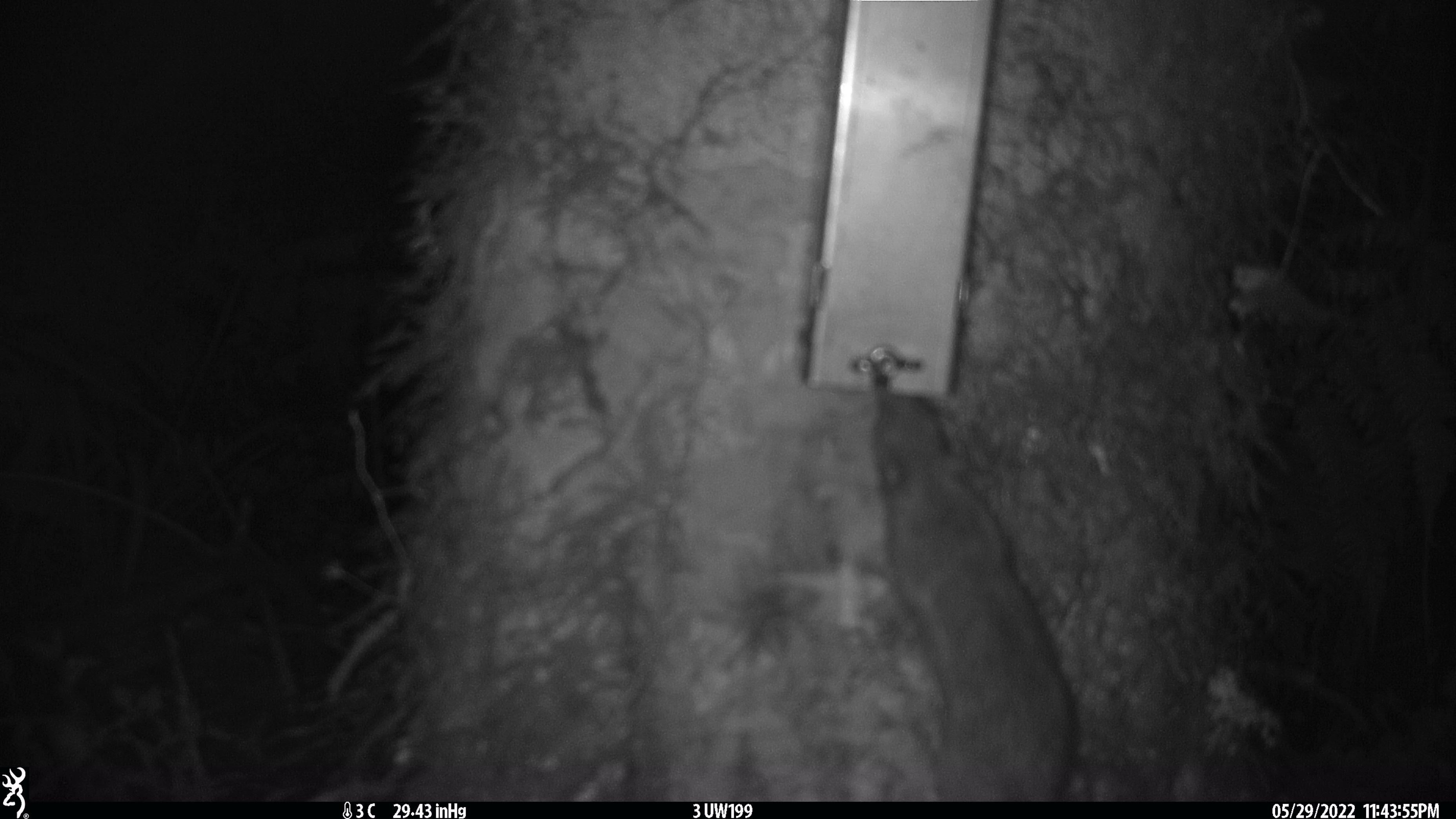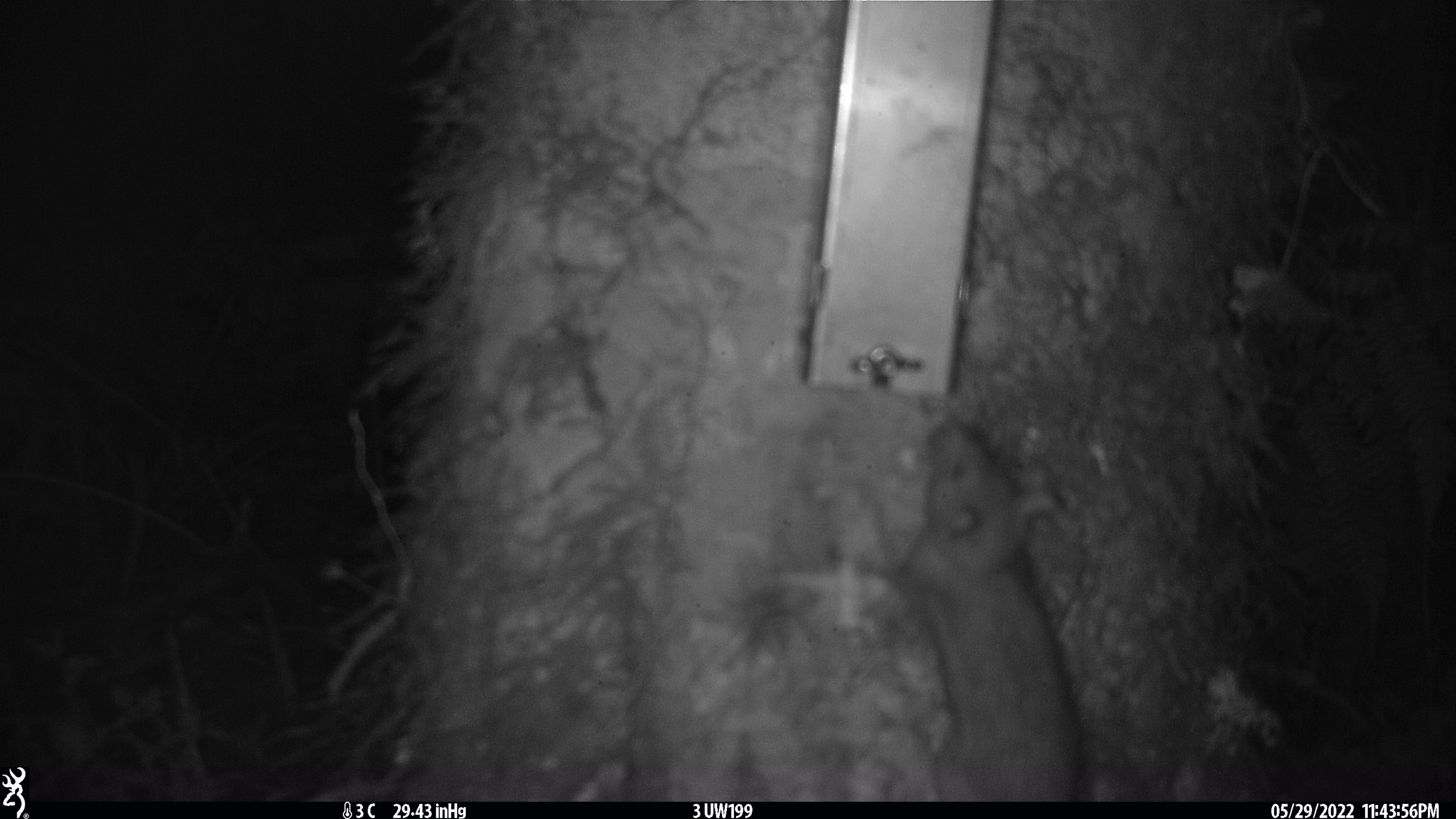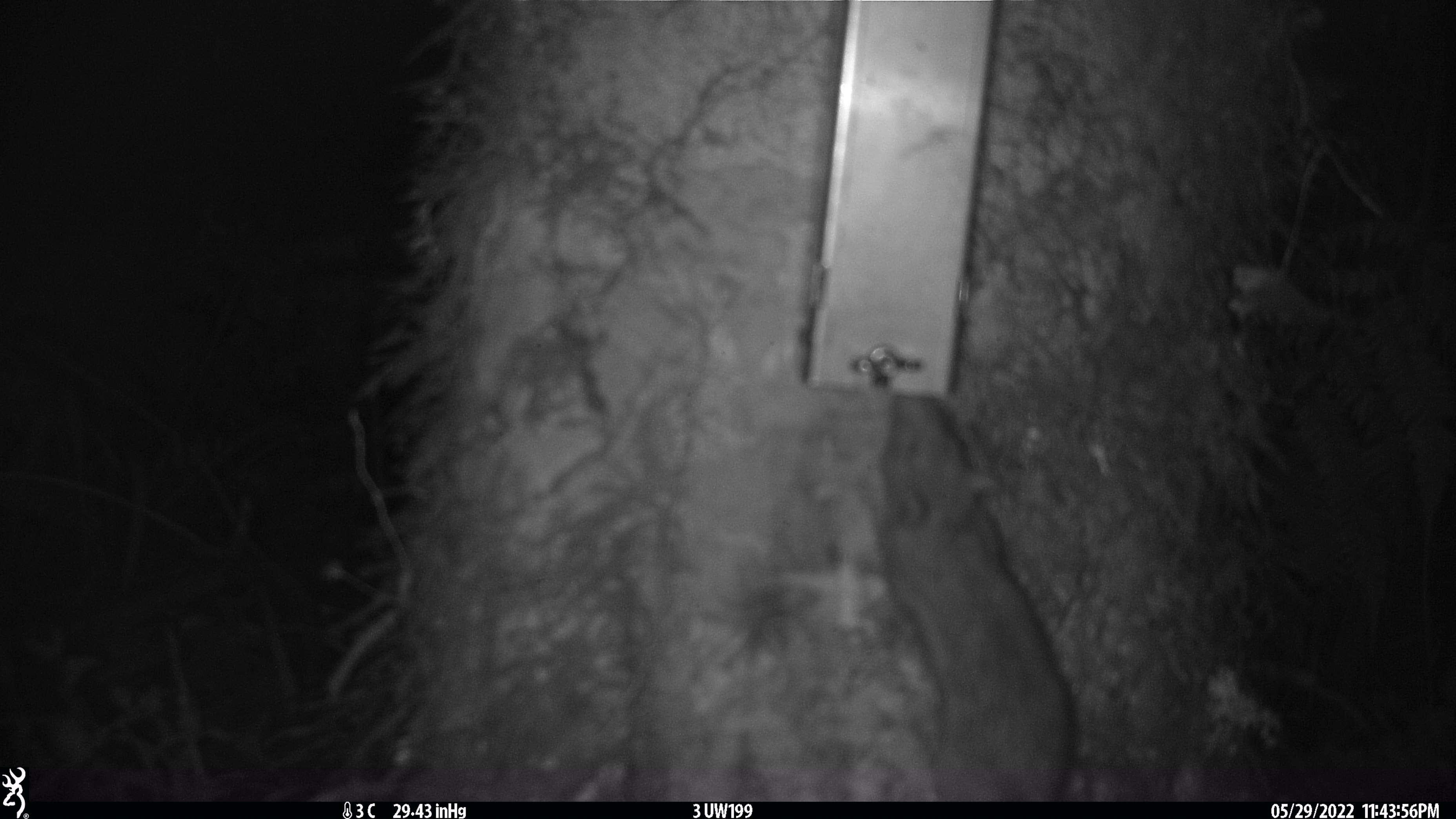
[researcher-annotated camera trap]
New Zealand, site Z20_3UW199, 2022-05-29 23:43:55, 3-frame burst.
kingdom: Animalia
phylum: Chordata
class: Mammalia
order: Rodentia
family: Muridae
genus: Rattus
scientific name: Rattus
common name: rat